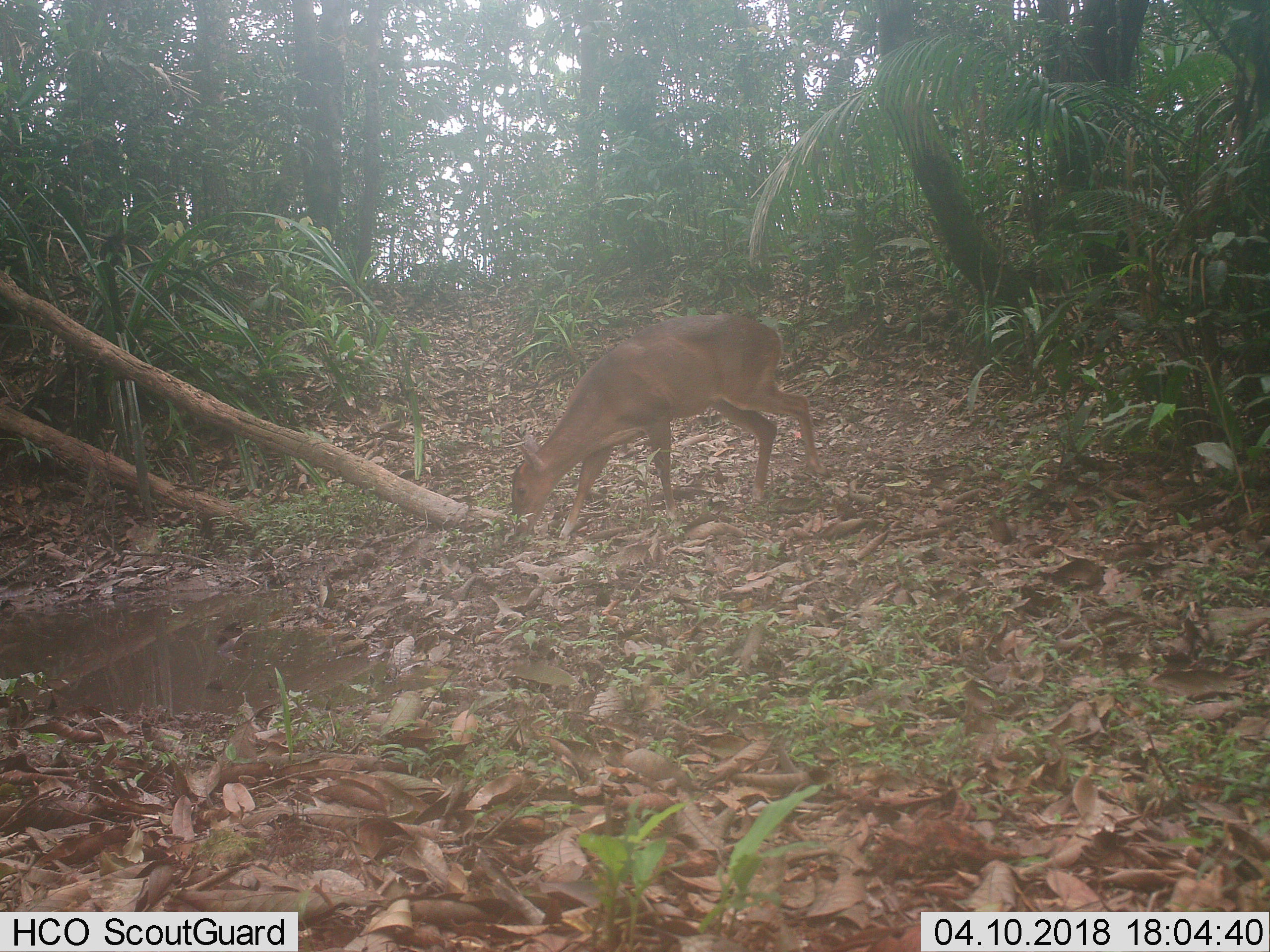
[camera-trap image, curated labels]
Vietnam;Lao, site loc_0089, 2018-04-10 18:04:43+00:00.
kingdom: Animalia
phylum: Chordata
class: Mammalia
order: Artiodactyla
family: Cervidae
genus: Muntiacus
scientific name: Muntiacus vuquangensis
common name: large-antlered muntjac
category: large antlered muntjac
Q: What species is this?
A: Large antlered muntjac (large-antlered muntjac) (Muntiacus vuquangensis).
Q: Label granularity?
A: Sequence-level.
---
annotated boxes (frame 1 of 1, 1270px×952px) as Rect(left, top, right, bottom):
large antlered muntjac: Rect(510, 312, 831, 543)